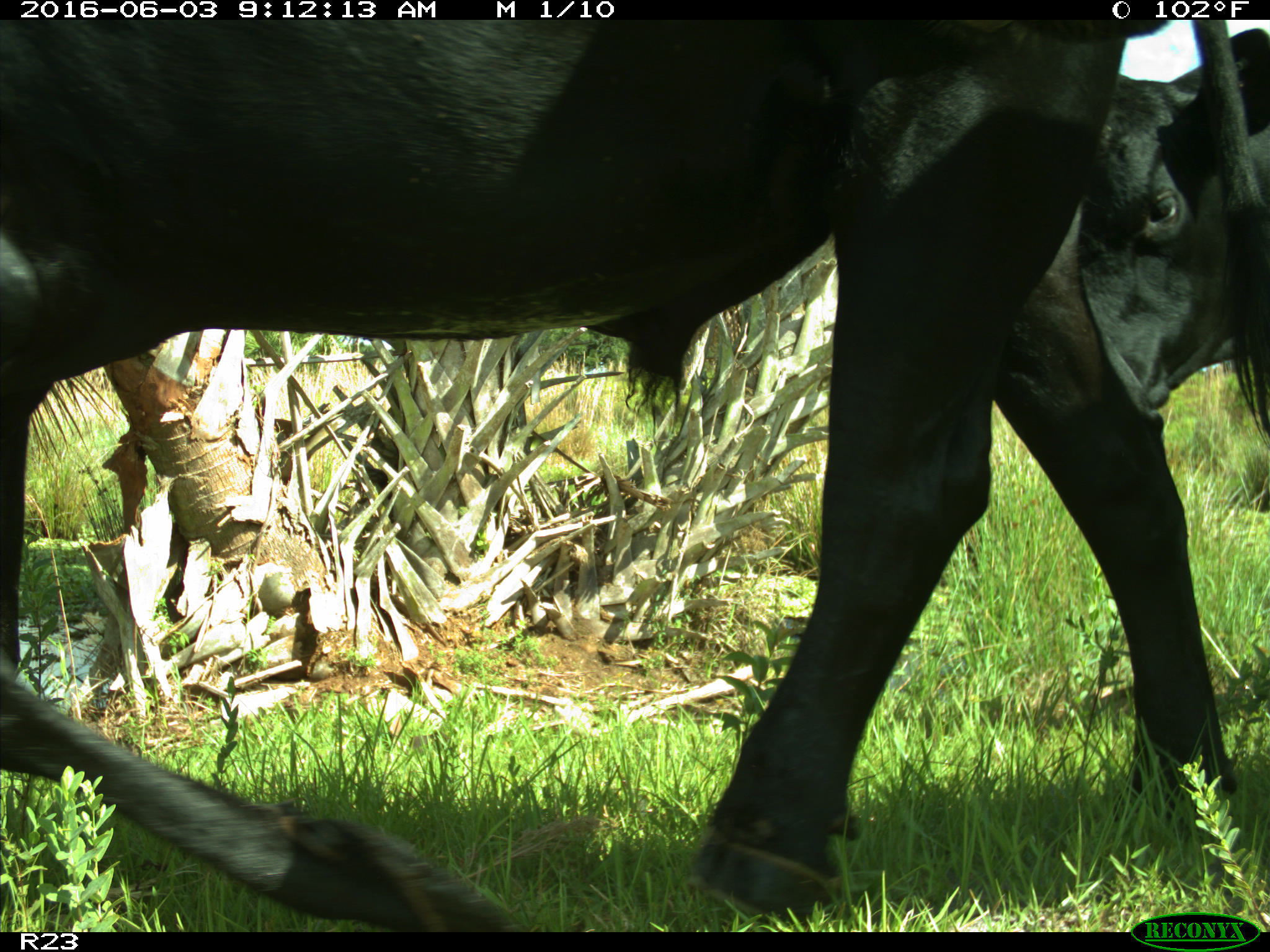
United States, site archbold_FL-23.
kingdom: Animalia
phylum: Chordata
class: Mammalia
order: Artiodactyla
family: Bovidae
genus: Bos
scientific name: Bos taurus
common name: domestic cow